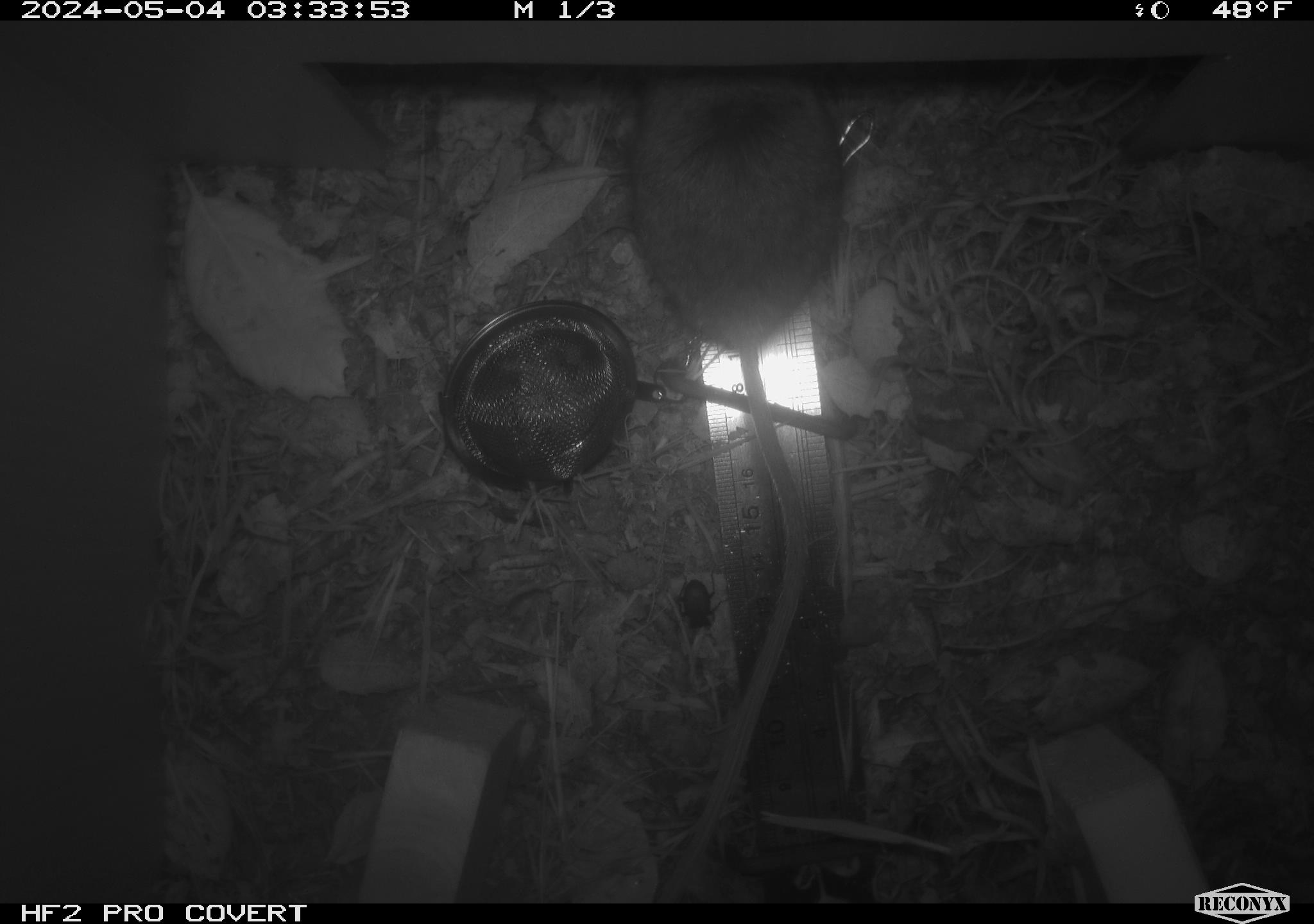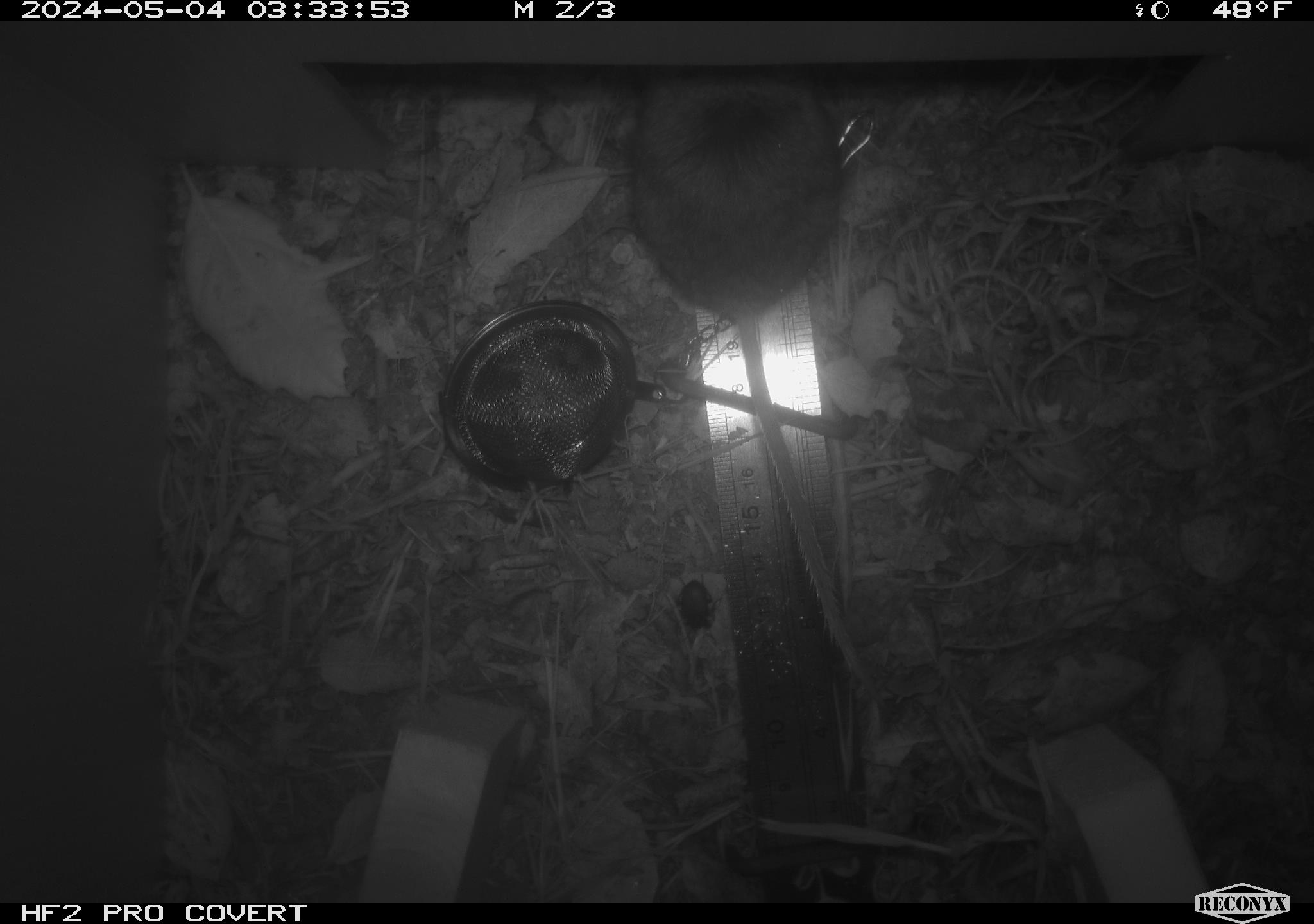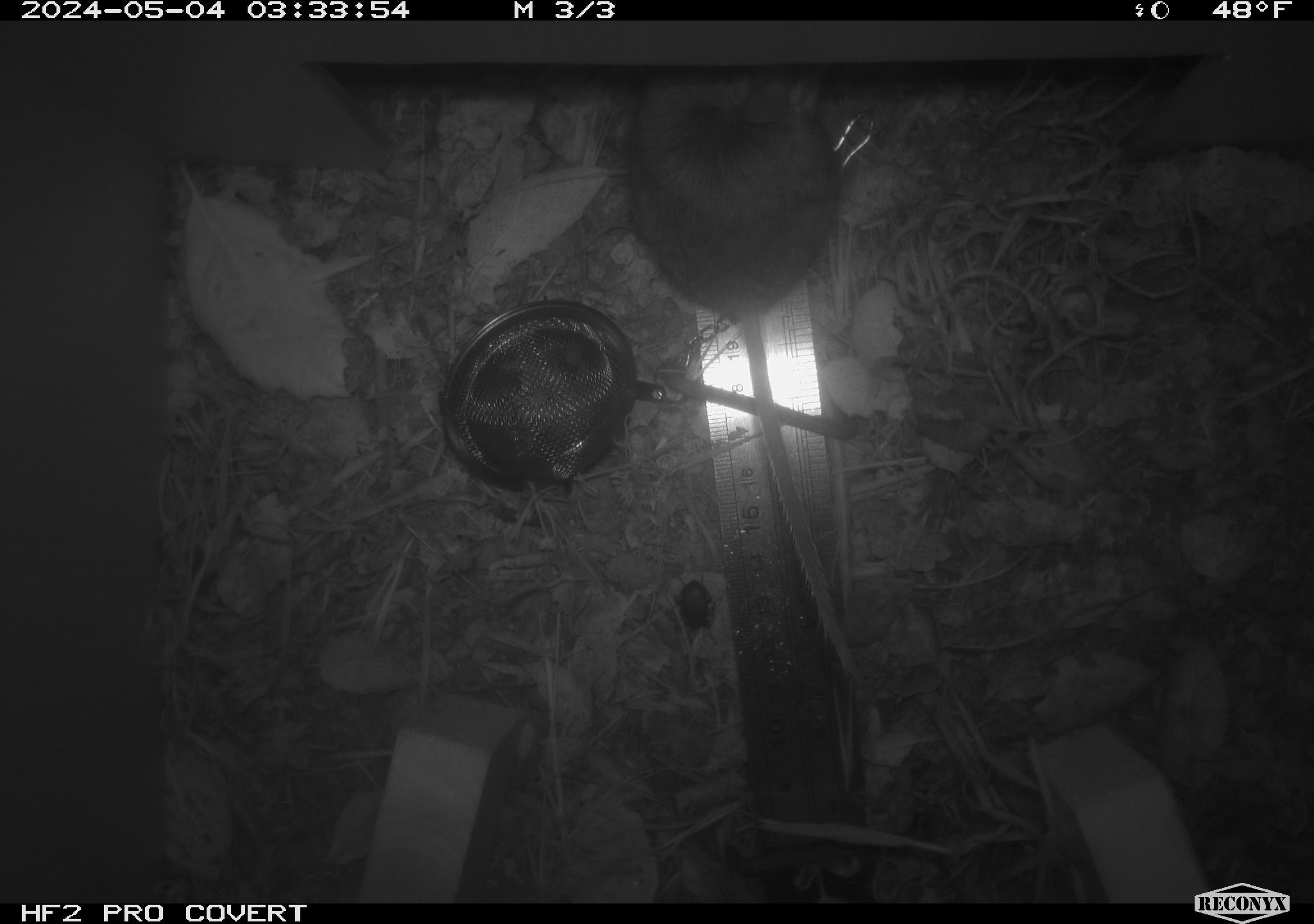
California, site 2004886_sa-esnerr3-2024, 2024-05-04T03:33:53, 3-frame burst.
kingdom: Animalia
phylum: Chordata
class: Mammalia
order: Rodentia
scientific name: Rodentia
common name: rodent